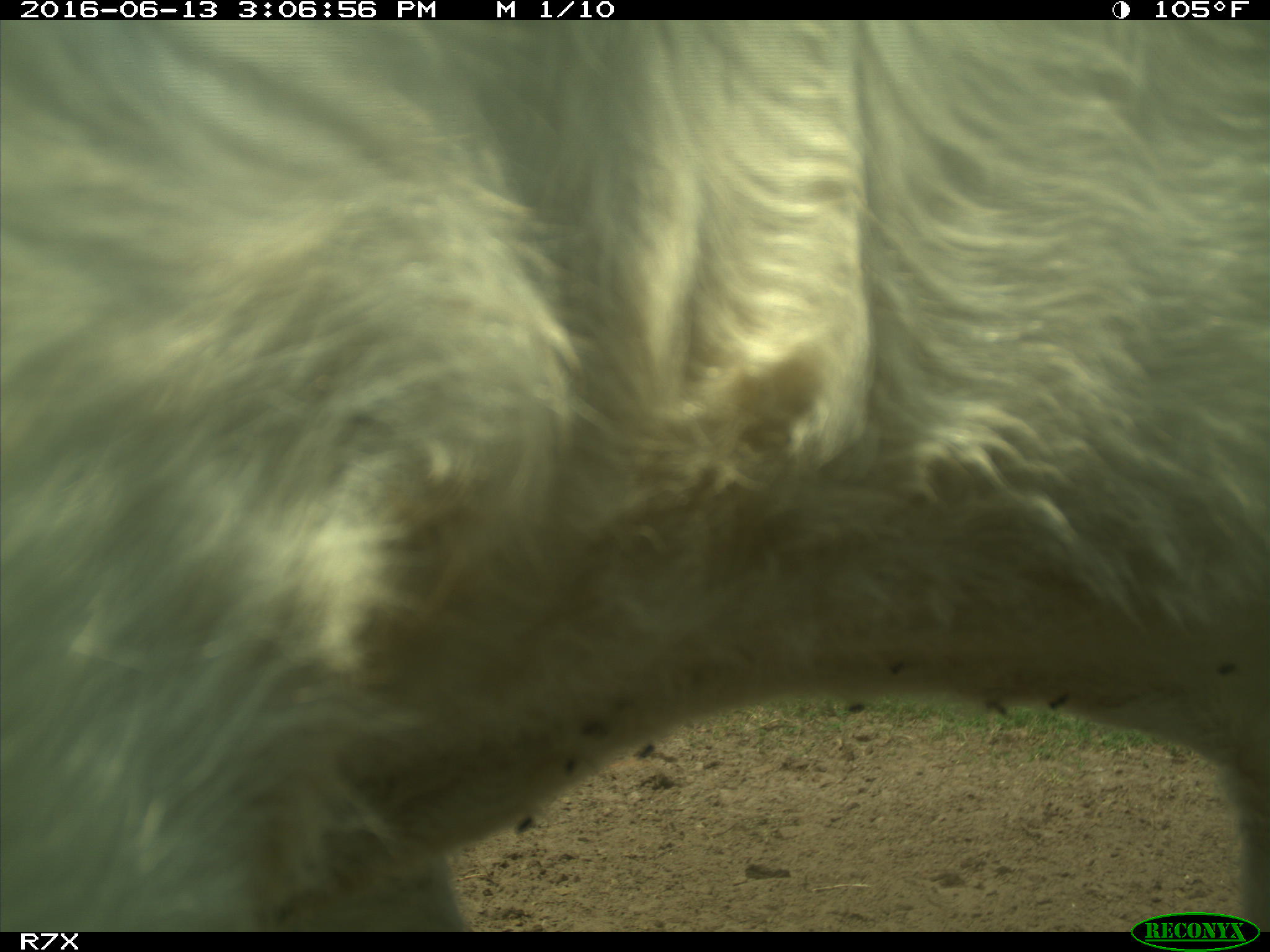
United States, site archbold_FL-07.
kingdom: Animalia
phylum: Chordata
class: Mammalia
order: Artiodactyla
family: Bovidae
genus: Bos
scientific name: Bos taurus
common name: domestic cow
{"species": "Bos taurus (domestic cow)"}